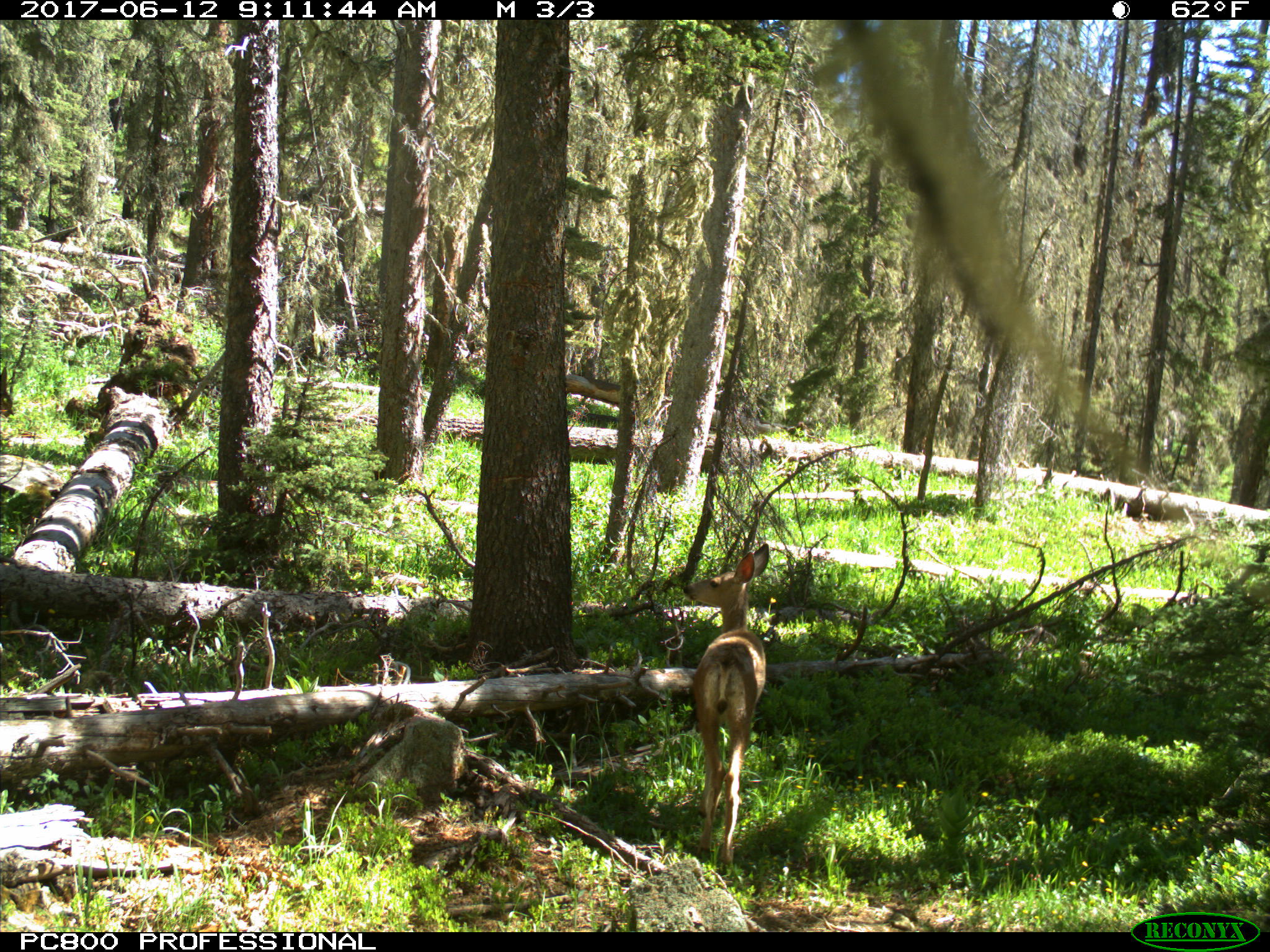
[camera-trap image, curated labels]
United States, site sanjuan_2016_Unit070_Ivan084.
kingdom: Animalia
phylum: Chordata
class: Mammalia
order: Artiodactyla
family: Cervidae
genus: Odocoileus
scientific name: Odocoileus hemionus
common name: mule deer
Odocoileus hemionus (mule deer).